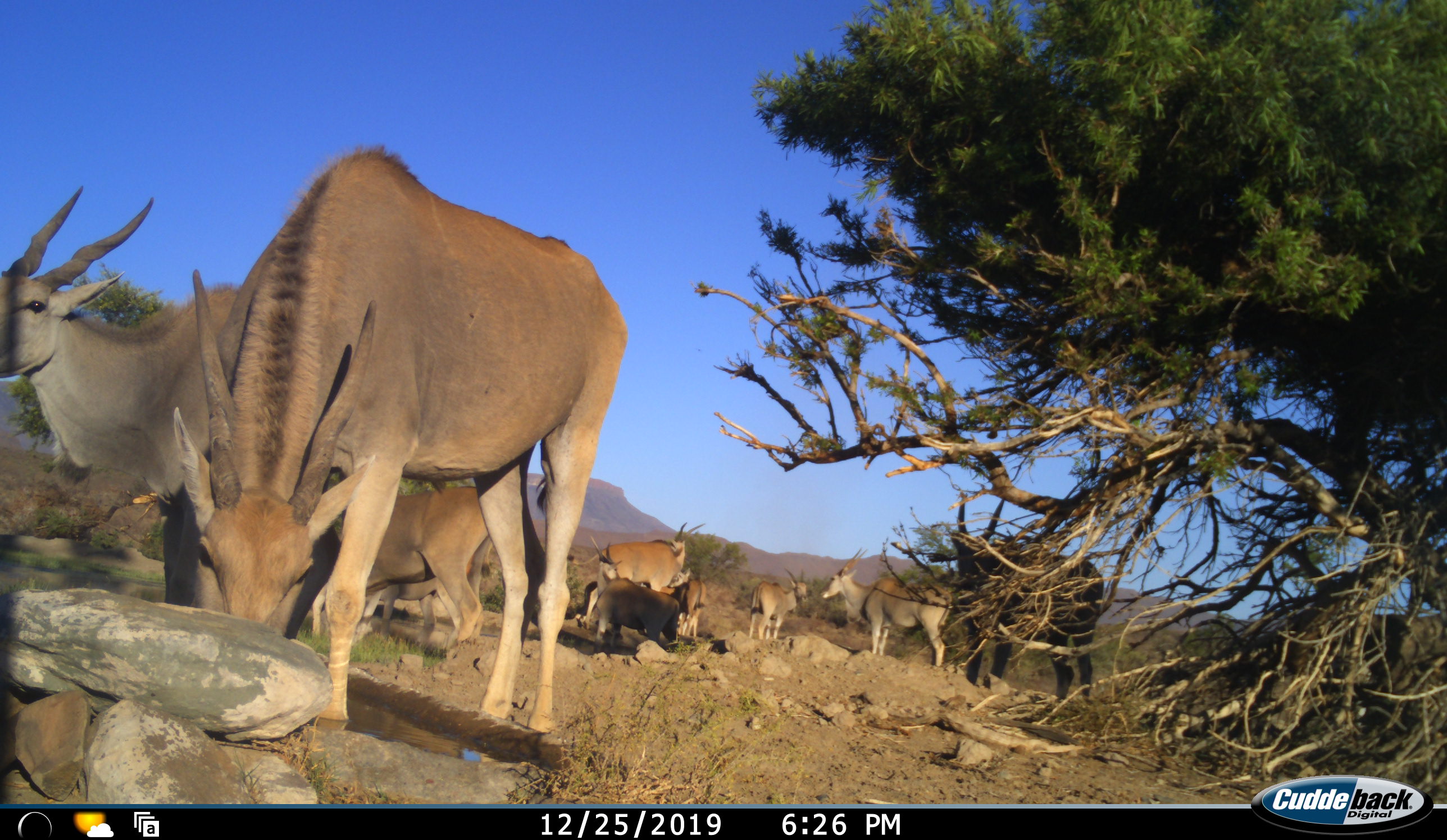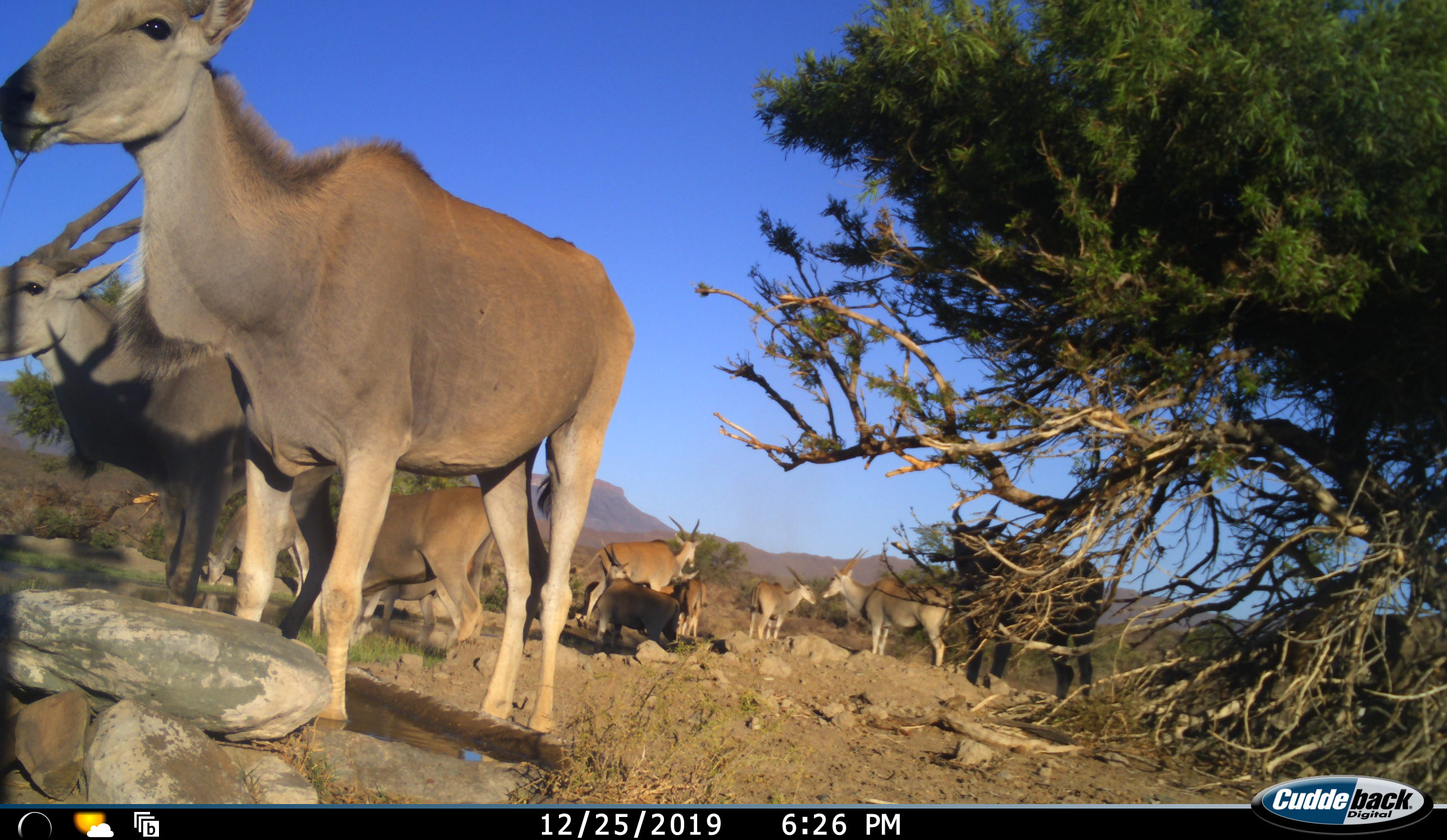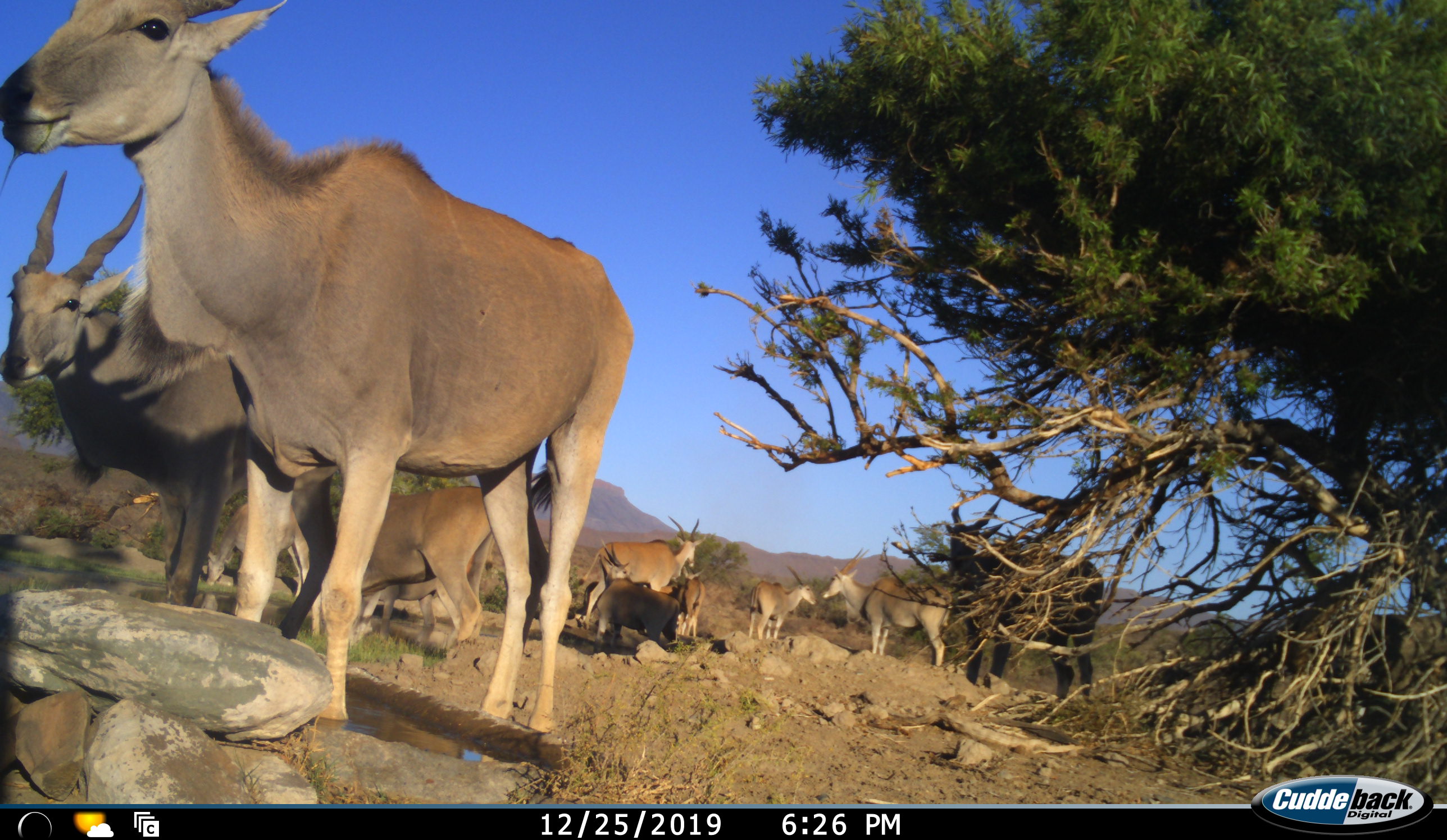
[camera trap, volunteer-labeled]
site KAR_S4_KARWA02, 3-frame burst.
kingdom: Animalia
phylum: Chordata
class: Mammalia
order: Artiodactyla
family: Bovidae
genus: Tragelaphus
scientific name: Tragelaphus oryx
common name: eland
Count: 11-50.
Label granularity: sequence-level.